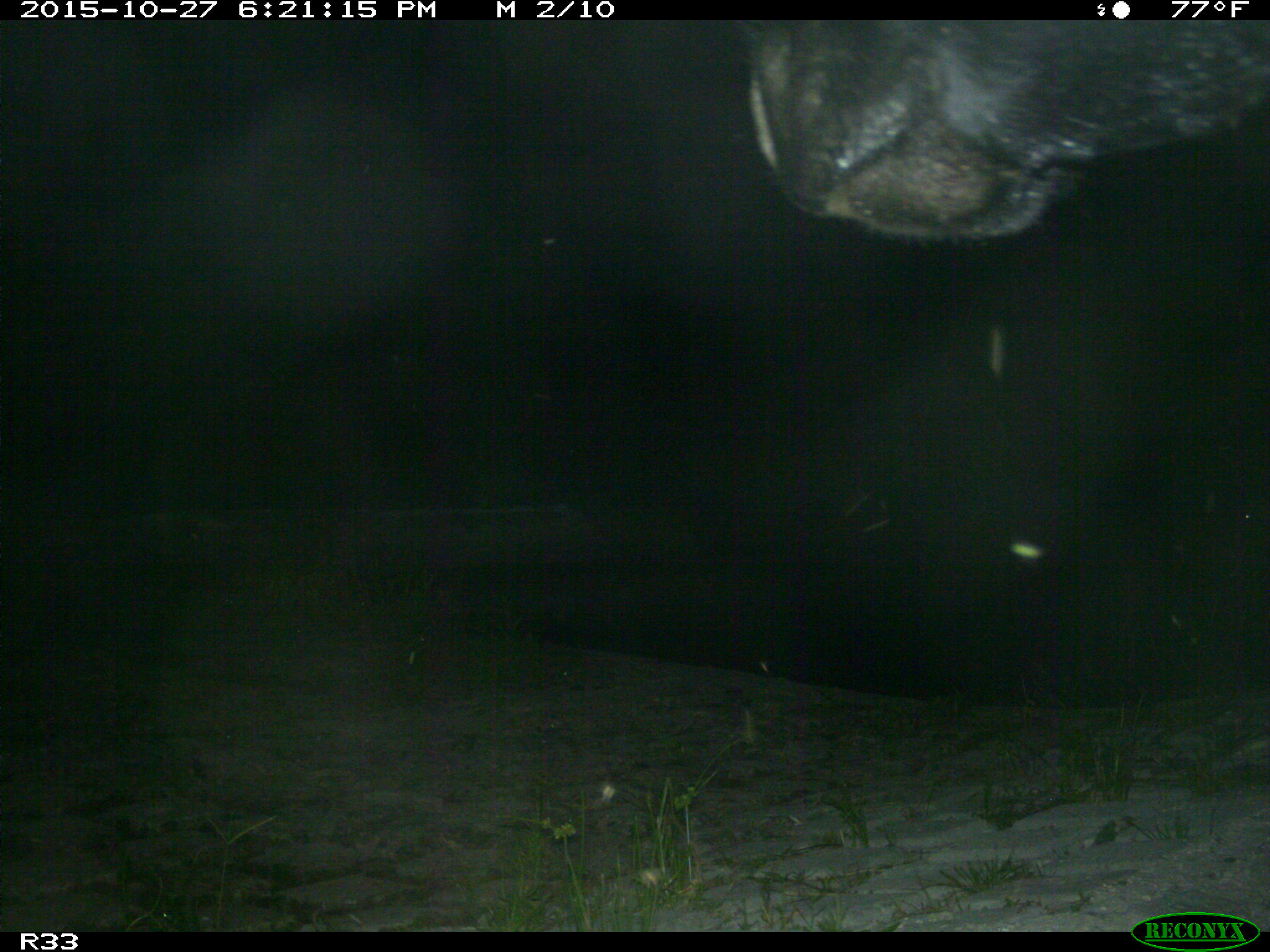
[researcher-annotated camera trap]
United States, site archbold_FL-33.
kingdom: Animalia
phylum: Chordata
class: Mammalia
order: Artiodactyla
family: Bovidae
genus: Bos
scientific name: Bos taurus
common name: domestic cow